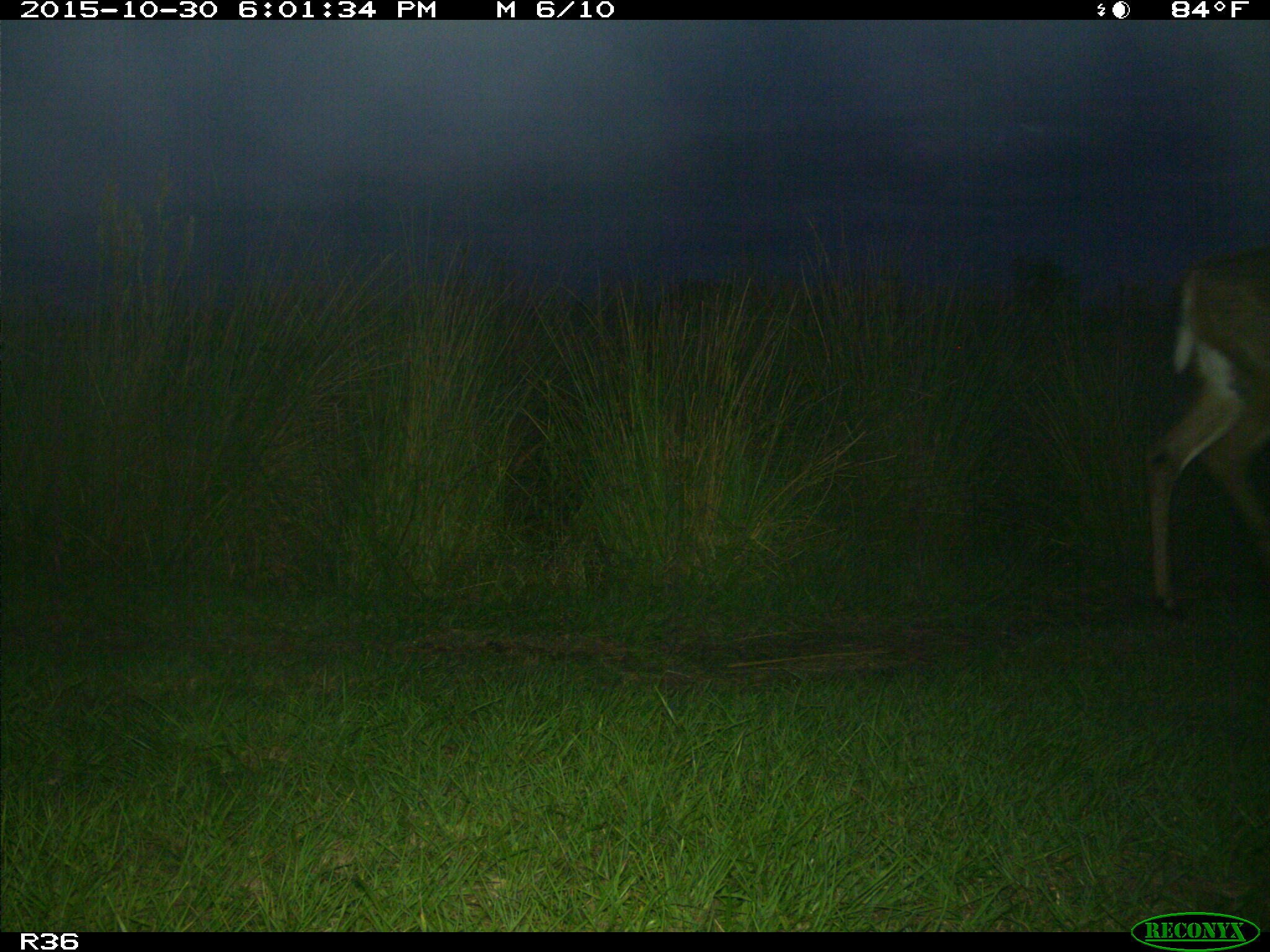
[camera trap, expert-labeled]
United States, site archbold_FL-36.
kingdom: Animalia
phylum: Chordata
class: Mammalia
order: Artiodactyla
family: Cervidae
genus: Odocoileus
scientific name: Odocoileus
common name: deer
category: unidentified deer